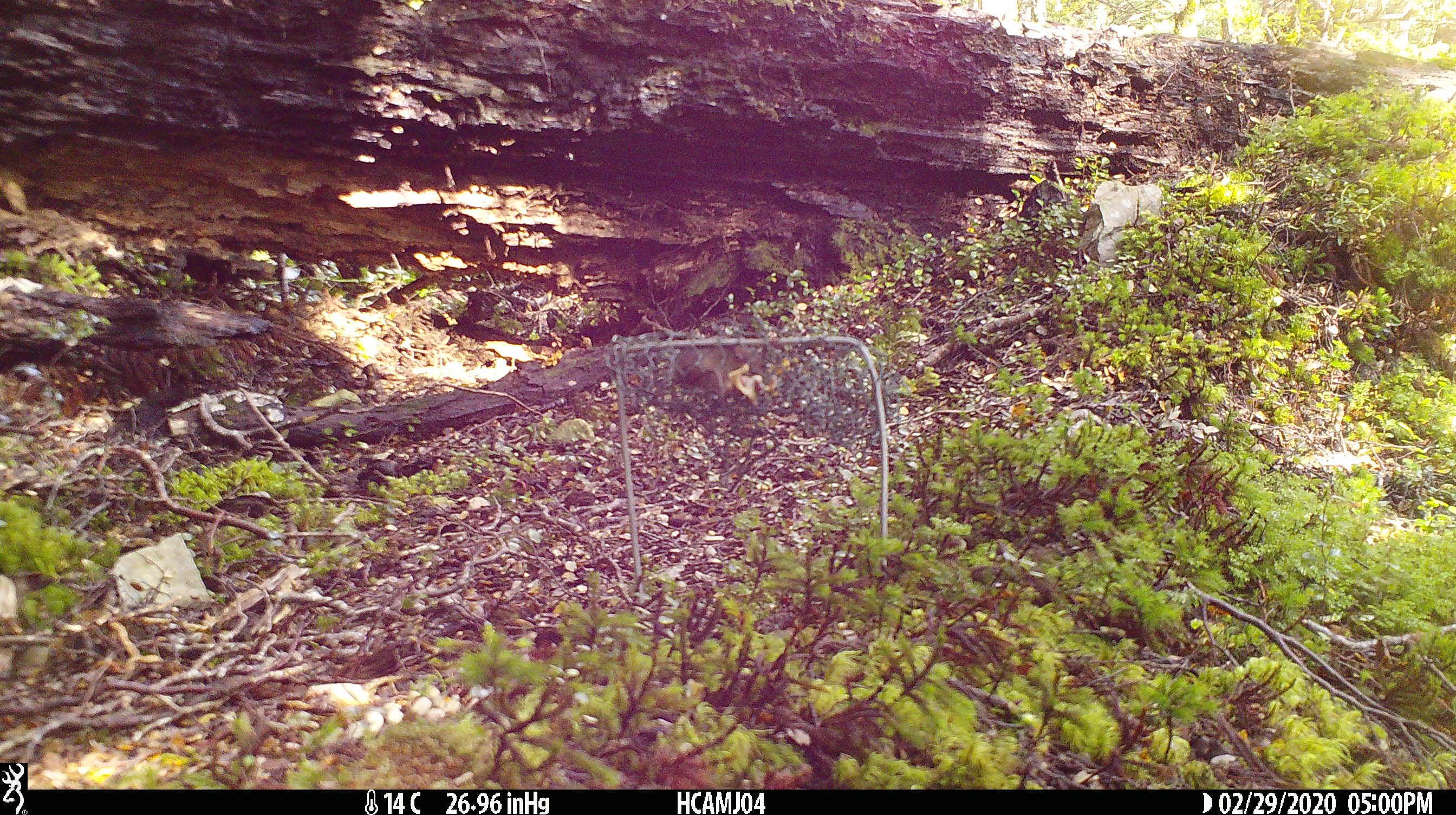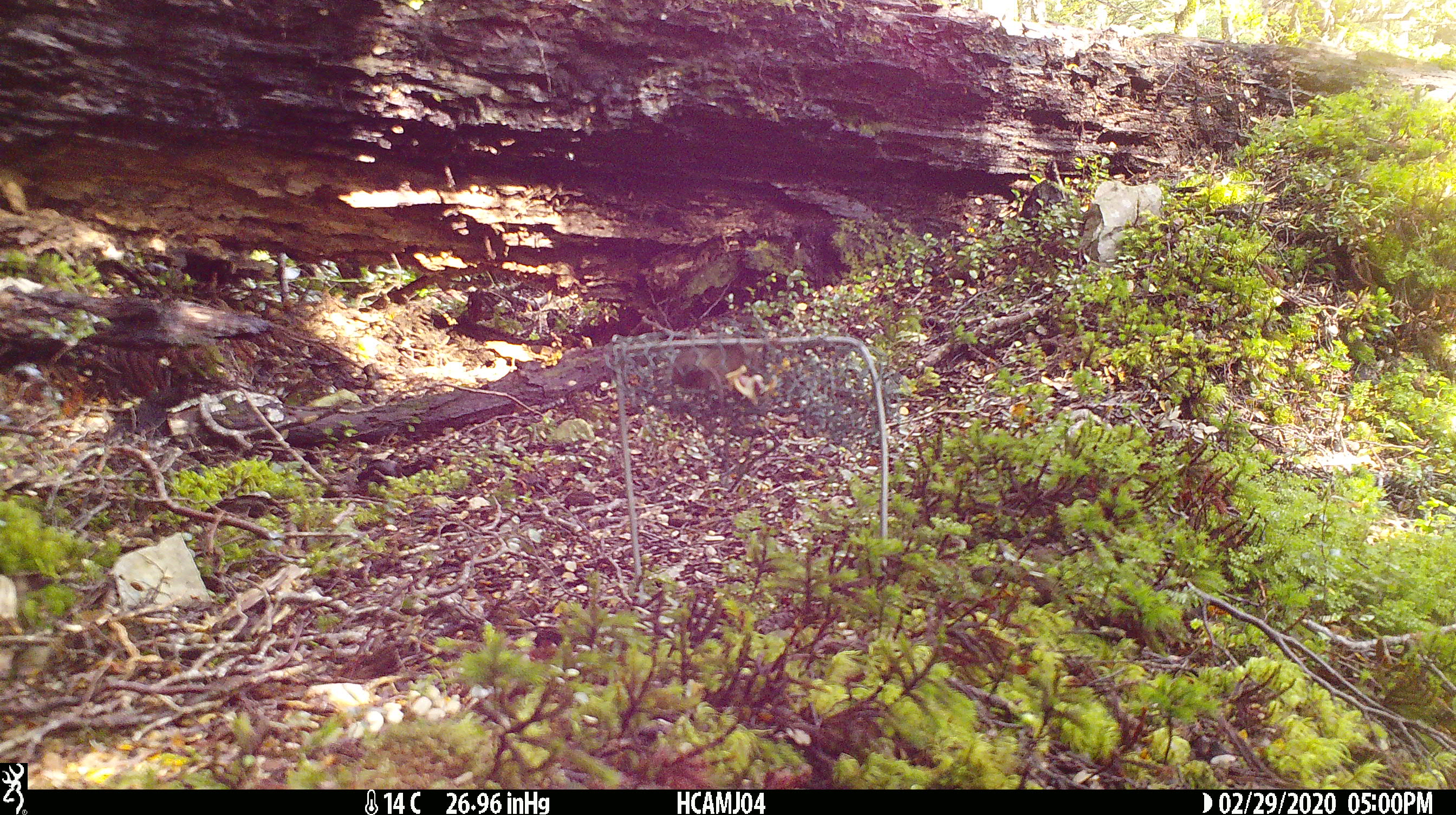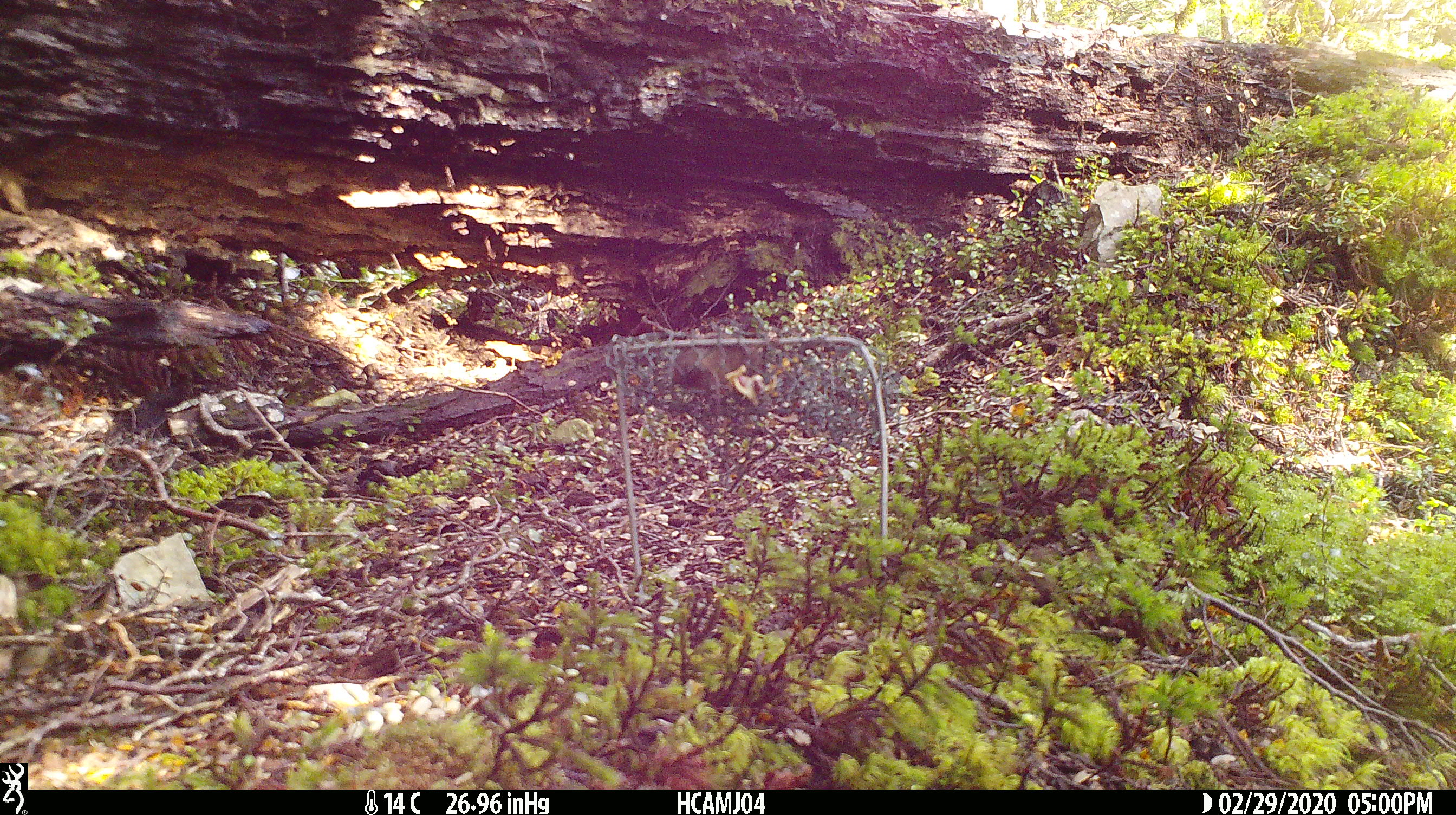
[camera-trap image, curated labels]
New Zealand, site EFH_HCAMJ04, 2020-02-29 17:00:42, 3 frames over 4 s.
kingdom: Animalia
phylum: Chordata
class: Mammalia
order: Rodentia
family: Muridae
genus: Mus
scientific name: Mus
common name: mouse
Mouse (Mus).